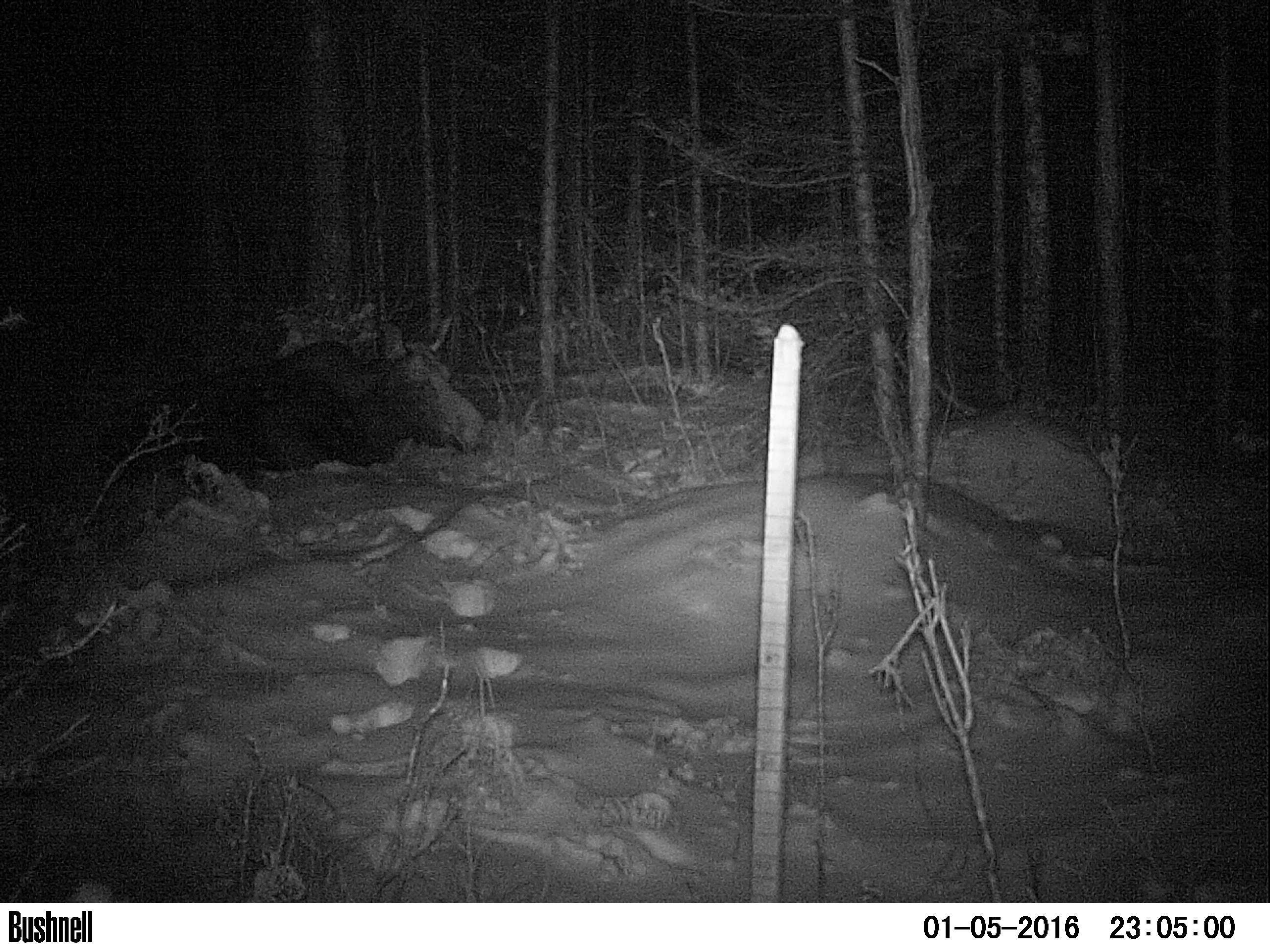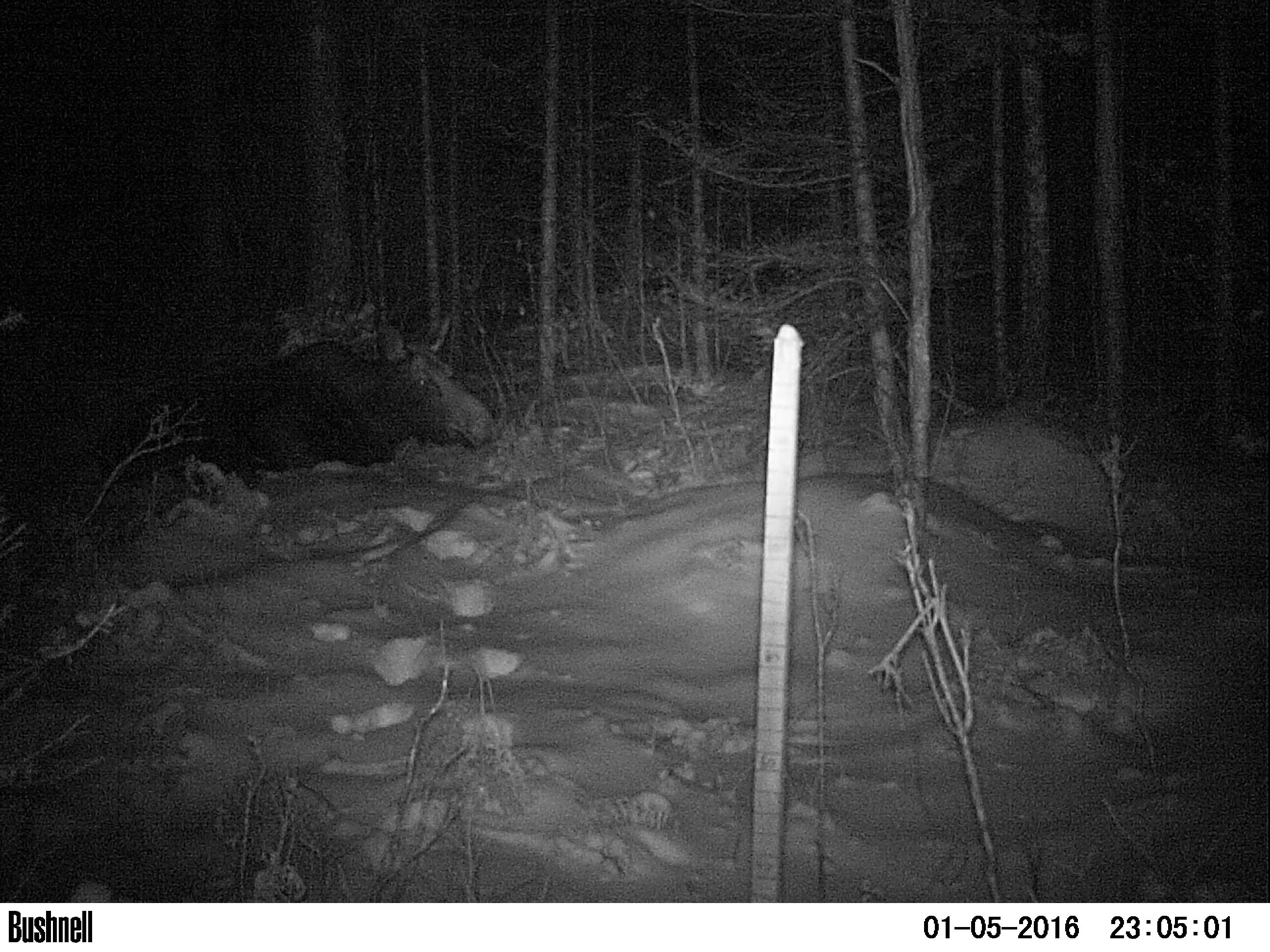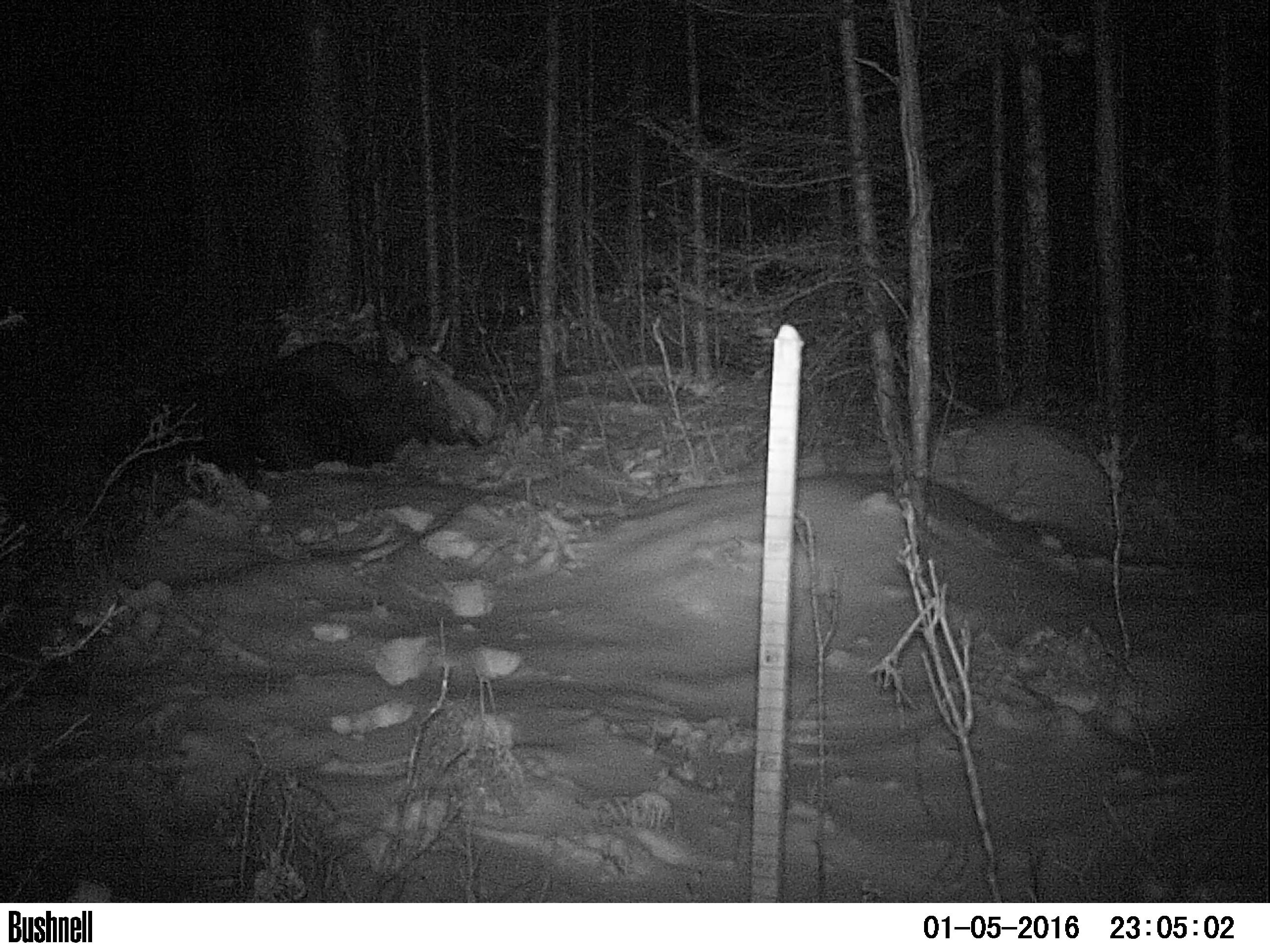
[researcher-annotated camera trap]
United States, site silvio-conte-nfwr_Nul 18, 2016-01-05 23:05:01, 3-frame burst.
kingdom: Animalia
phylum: Chordata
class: Mammalia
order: Artiodactyla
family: Cervidae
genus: Alces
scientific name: Alces alces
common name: moose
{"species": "moose (Alces alces)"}